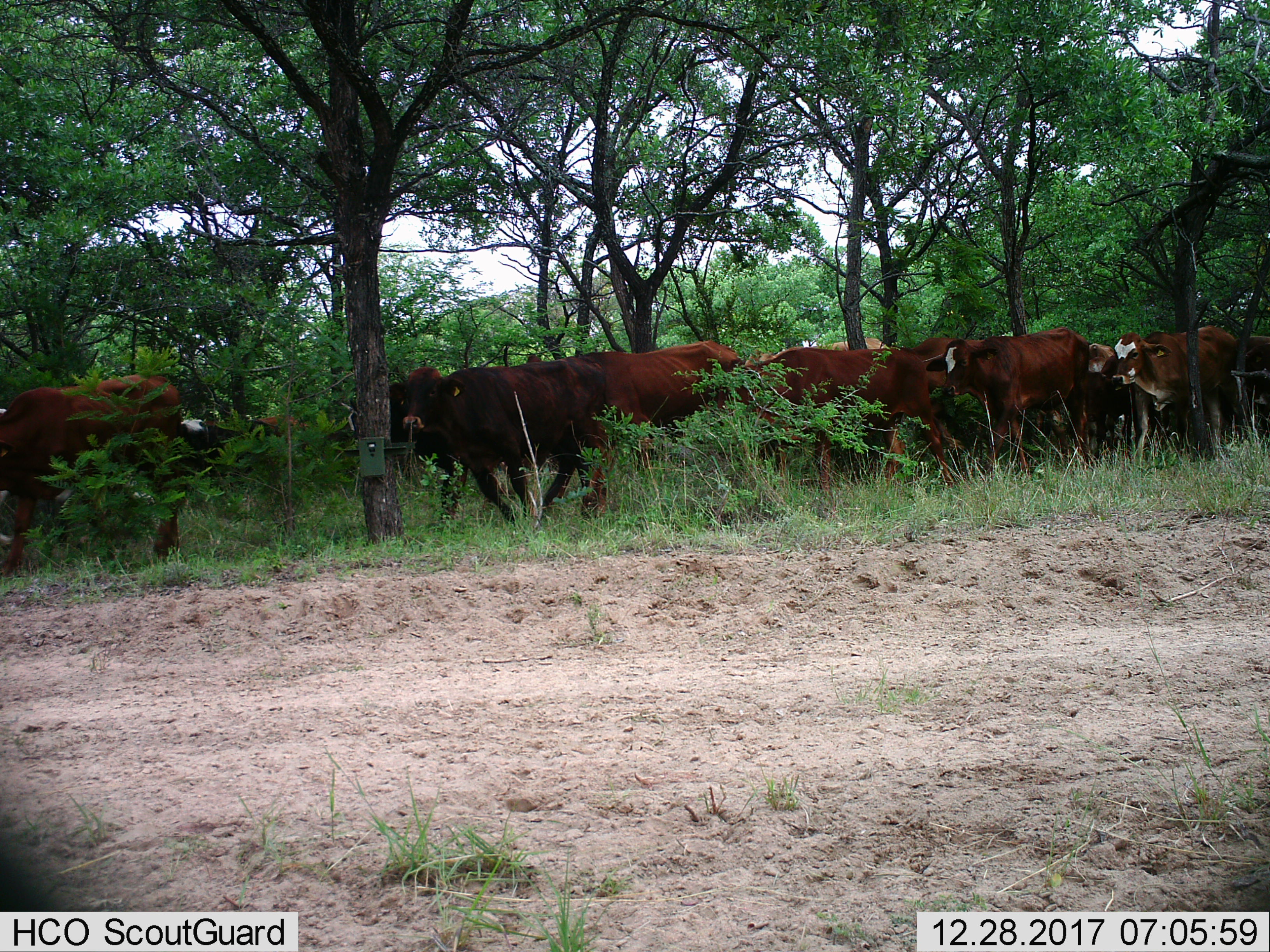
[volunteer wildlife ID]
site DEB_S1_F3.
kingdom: Animalia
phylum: Chordata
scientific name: Vertebrata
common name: domestic animal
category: domesticanimal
Domesticanimal (domestic animal) (Vertebrata), count 11-50. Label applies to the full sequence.